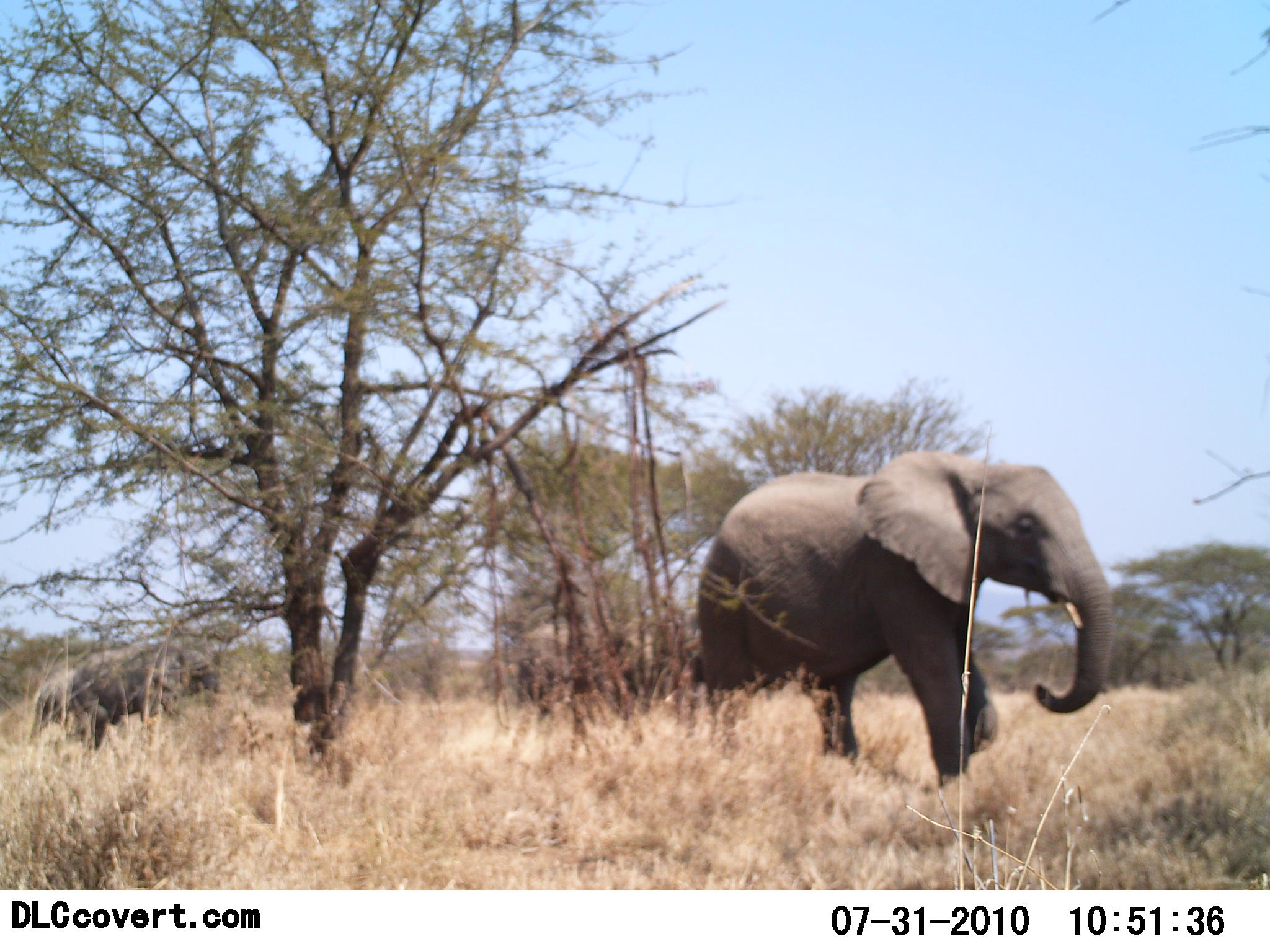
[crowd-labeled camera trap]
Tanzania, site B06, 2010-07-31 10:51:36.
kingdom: Animalia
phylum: Chordata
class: Mammalia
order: Proboscidea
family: Elephantidae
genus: Loxodonta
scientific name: Loxodonta africana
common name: african bush elephant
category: elephant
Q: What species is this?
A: Elephant (african bush elephant) (Loxodonta africana).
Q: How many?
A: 2.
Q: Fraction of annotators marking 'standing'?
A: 47%.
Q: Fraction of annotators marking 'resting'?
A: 0%.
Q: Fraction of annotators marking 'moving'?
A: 65%.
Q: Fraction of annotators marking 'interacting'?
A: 0%.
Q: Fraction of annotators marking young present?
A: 6%.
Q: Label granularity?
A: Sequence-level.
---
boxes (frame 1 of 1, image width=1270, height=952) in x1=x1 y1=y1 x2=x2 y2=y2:
animal: x1=690 y1=452 x2=1118 y2=795; x1=26 y1=641 x2=222 y2=754; x1=510 y1=602 x2=600 y2=716; x1=610 y1=602 x2=682 y2=716